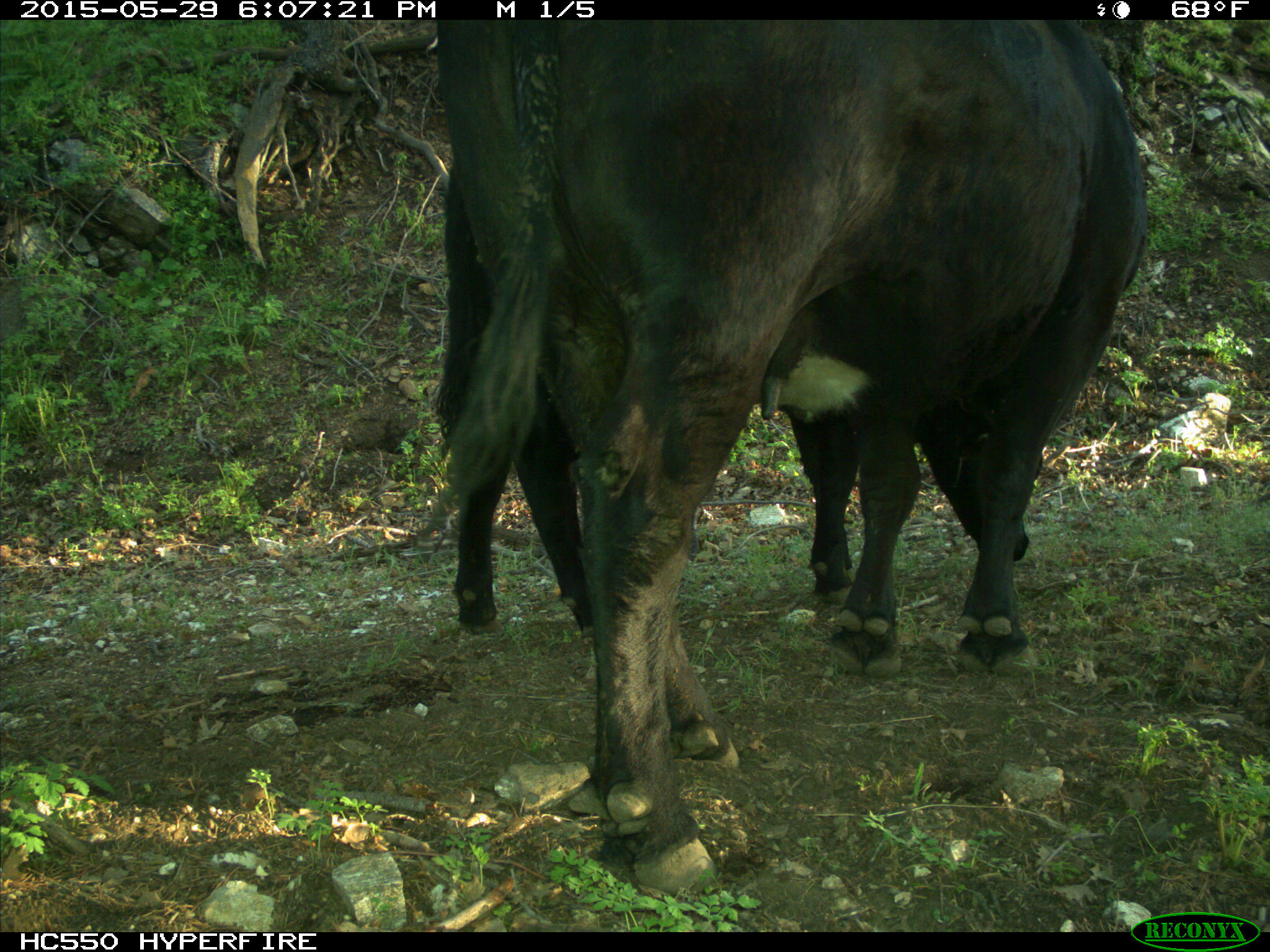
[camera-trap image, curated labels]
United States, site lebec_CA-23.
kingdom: Animalia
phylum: Chordata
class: Mammalia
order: Artiodactyla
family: Bovidae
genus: Bos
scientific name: Bos taurus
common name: domestic cow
Bos taurus (domestic cow).